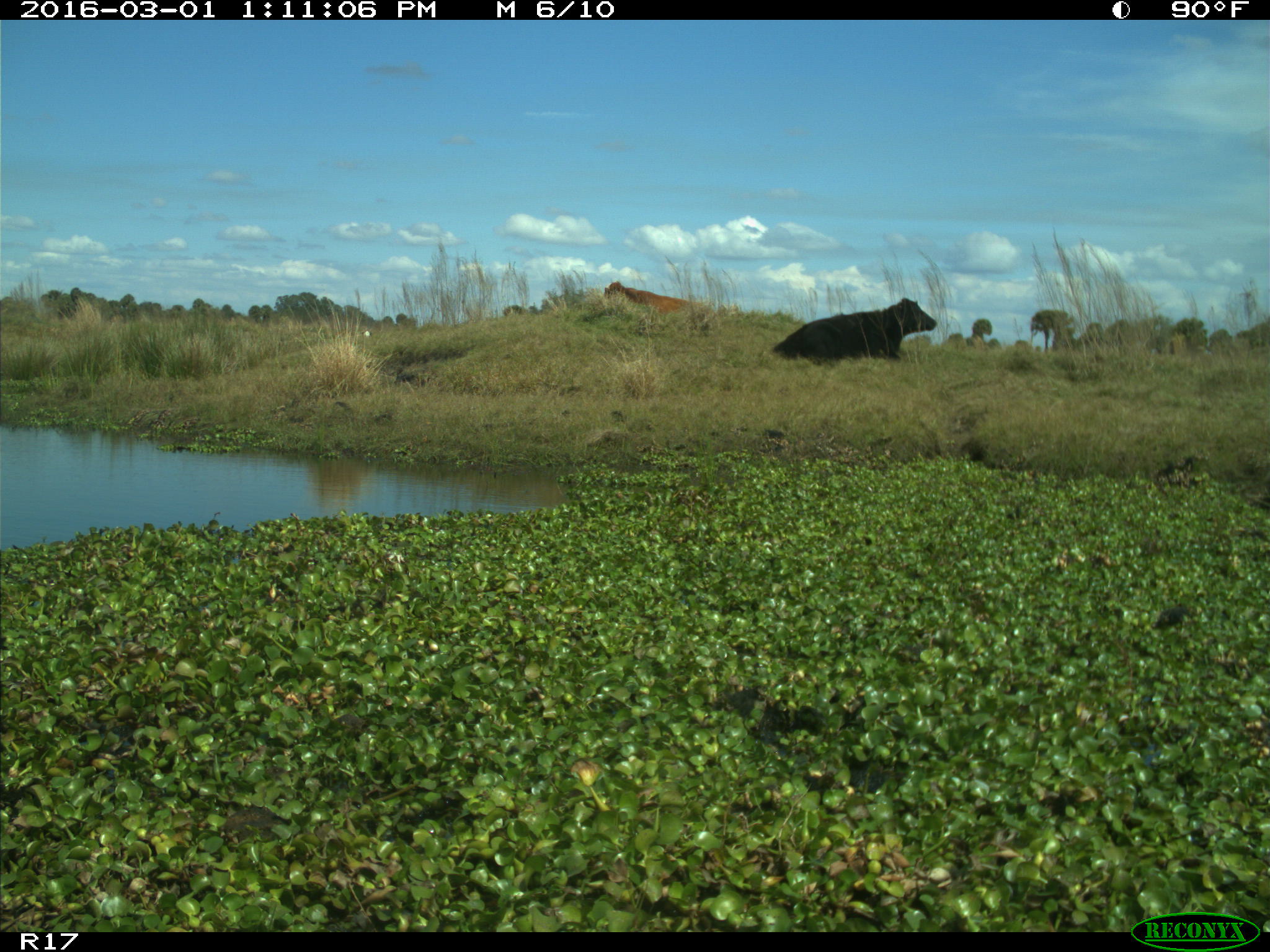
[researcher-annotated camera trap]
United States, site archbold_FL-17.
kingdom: Animalia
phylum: Chordata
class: Mammalia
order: Artiodactyla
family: Bovidae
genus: Bos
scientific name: Bos taurus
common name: domestic cow